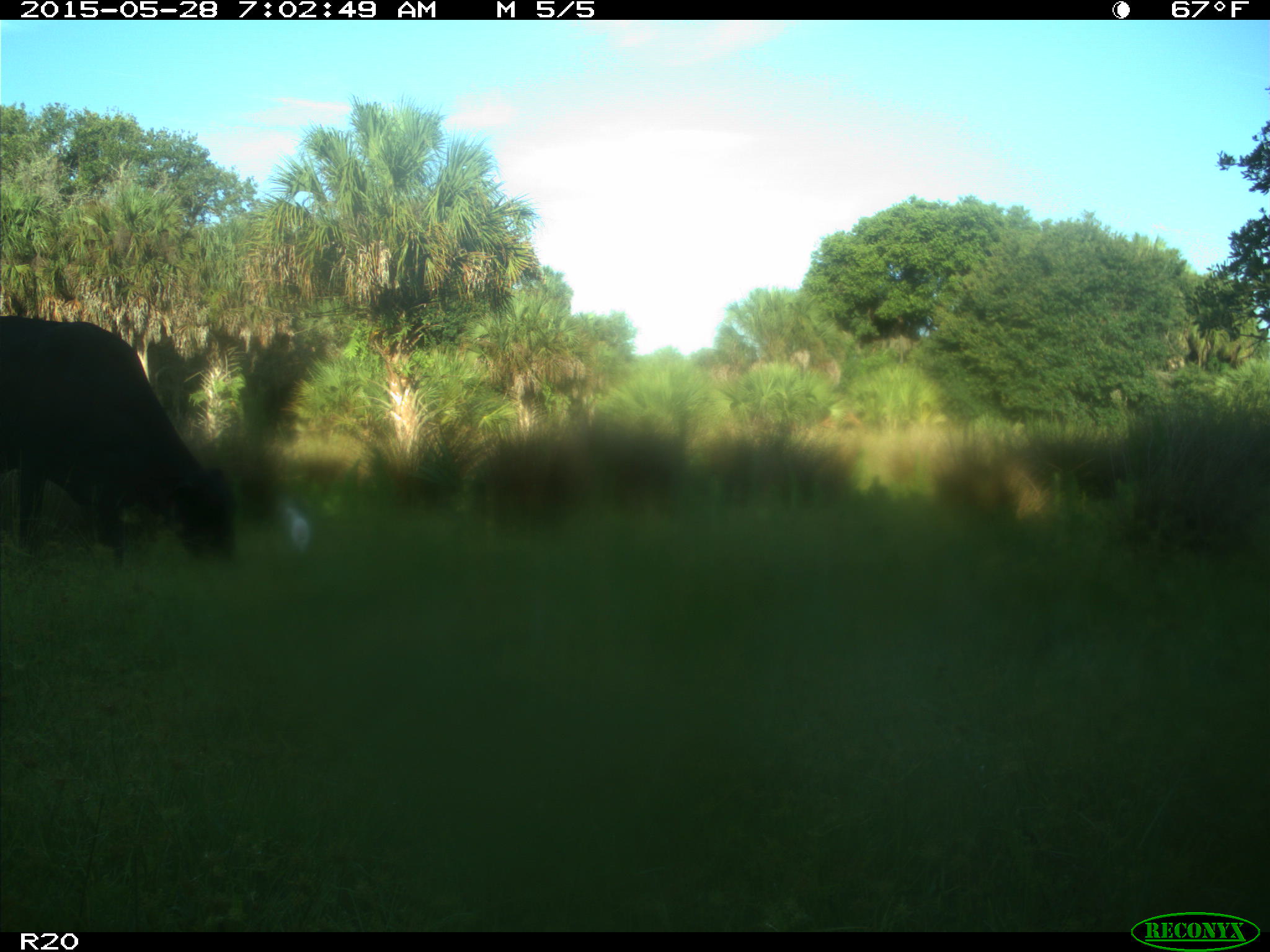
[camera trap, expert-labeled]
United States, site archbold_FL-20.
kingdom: Animalia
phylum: Chordata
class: Mammalia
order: Artiodactyla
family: Bovidae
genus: Bos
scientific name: Bos taurus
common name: domestic cow